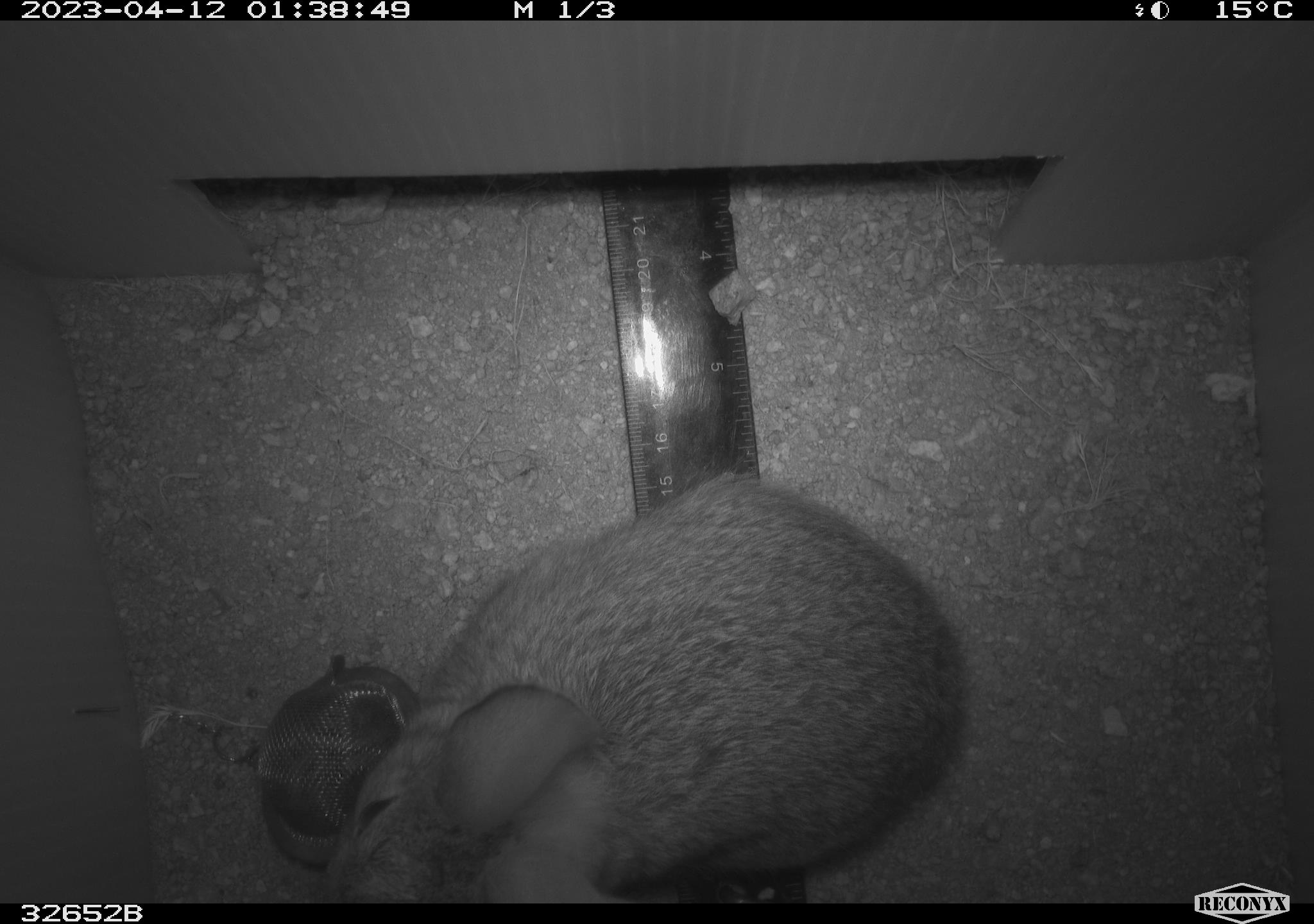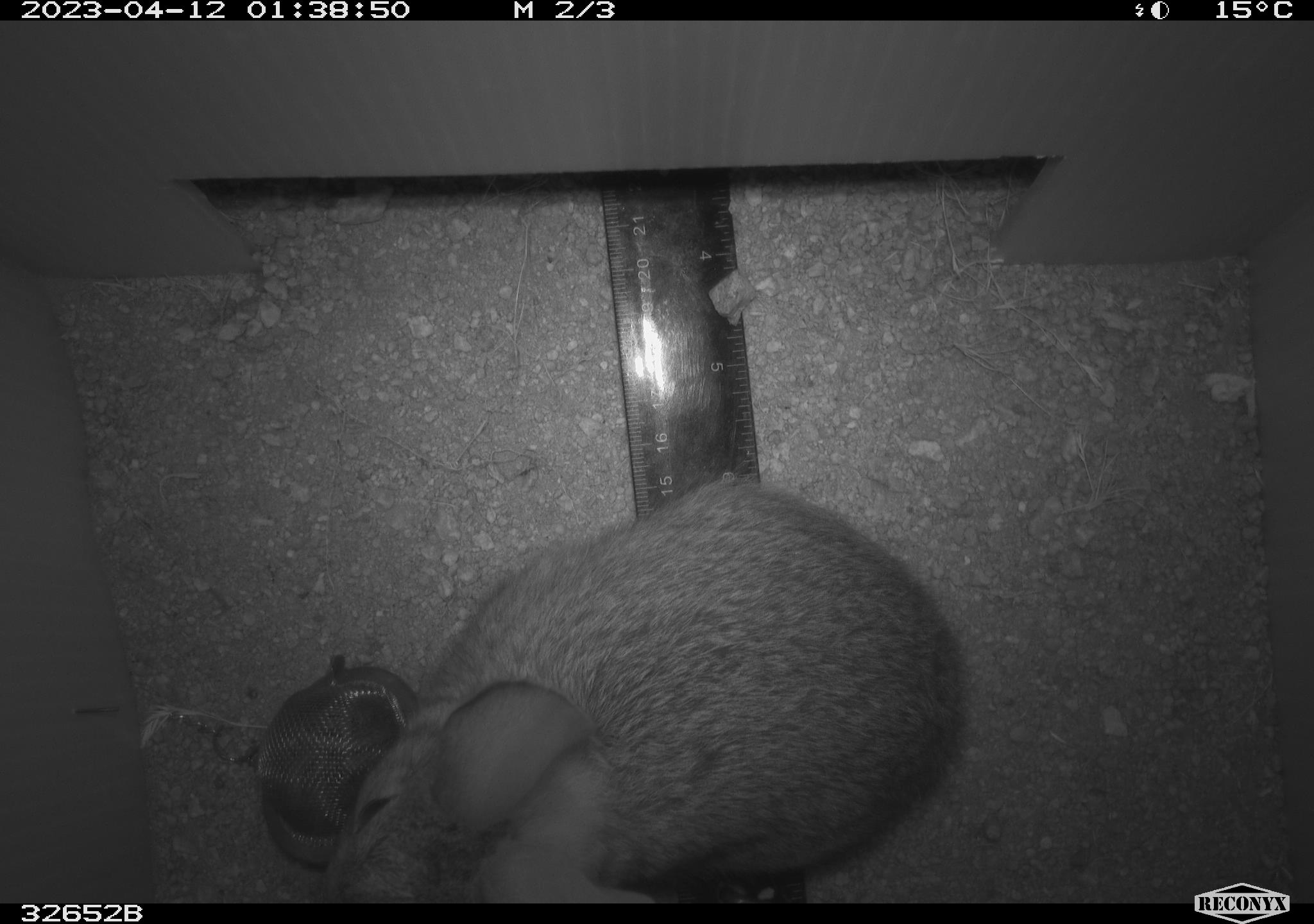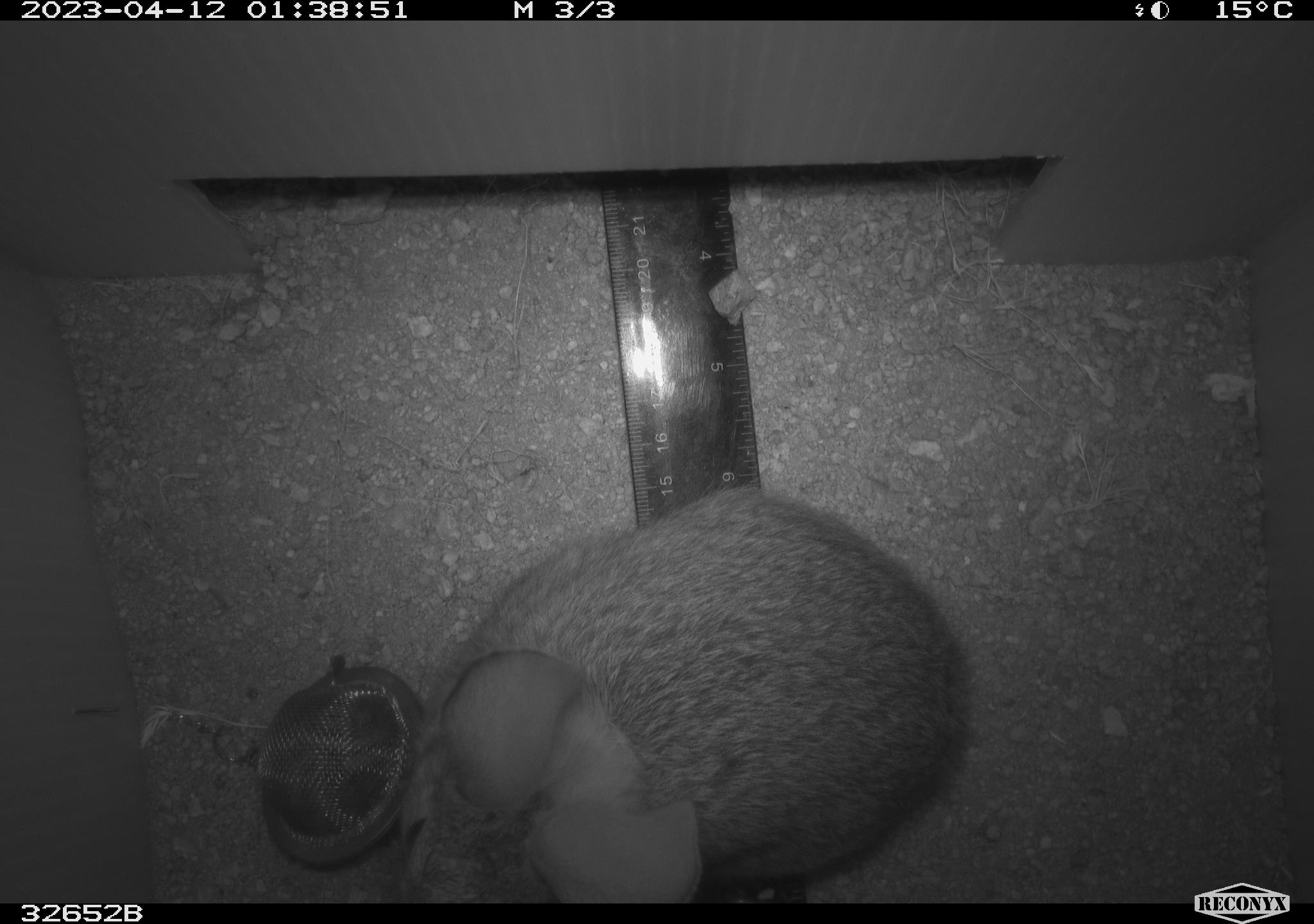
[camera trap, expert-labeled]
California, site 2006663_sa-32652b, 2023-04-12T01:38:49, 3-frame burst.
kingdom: Animalia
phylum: Chordata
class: Mammalia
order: Lagomorpha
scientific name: Lagomorpha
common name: hares, rabbits, and pikas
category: lagomorpha order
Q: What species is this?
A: Lagomorpha order (hares, rabbits, and pikas) (Lagomorpha).